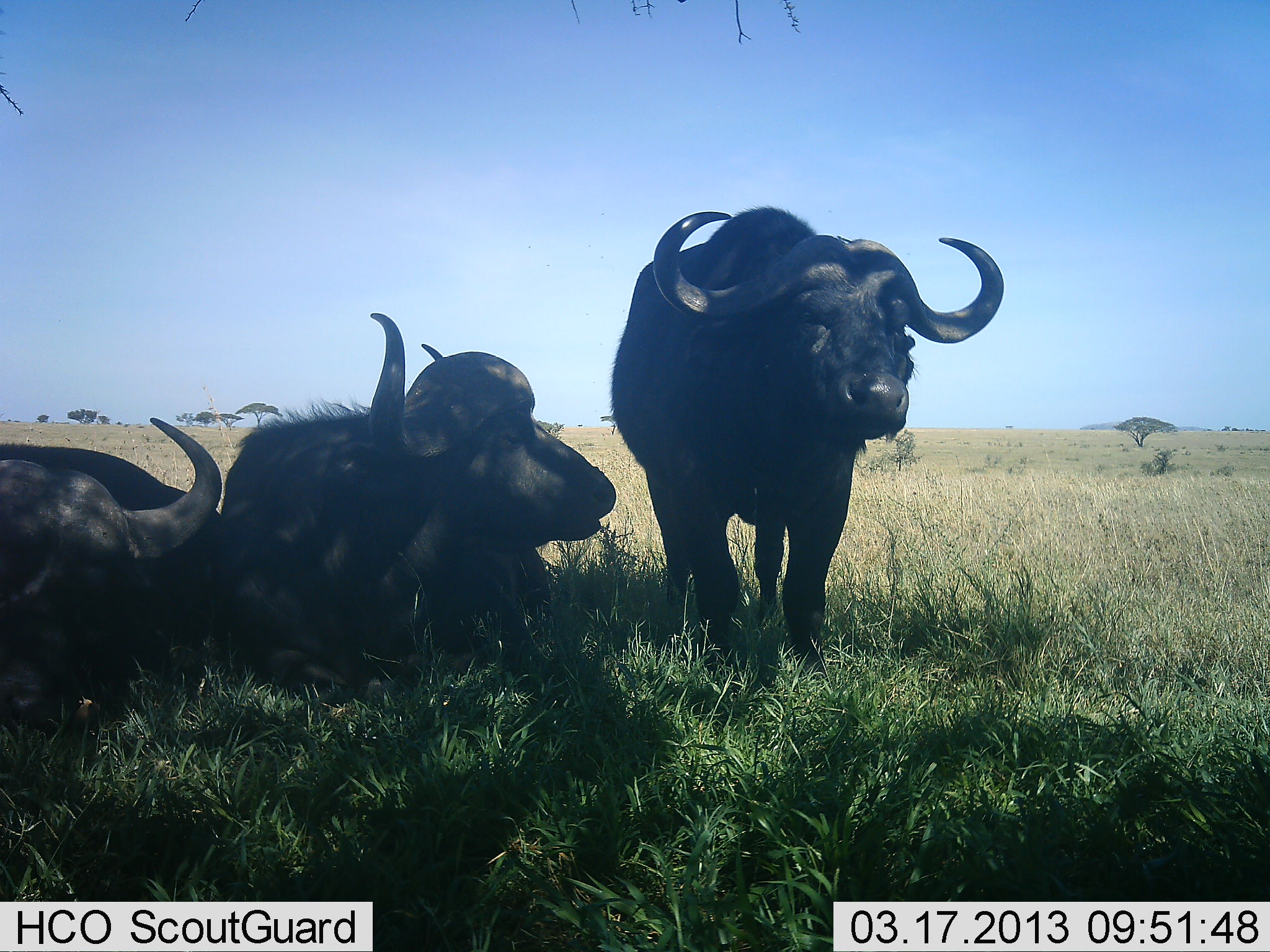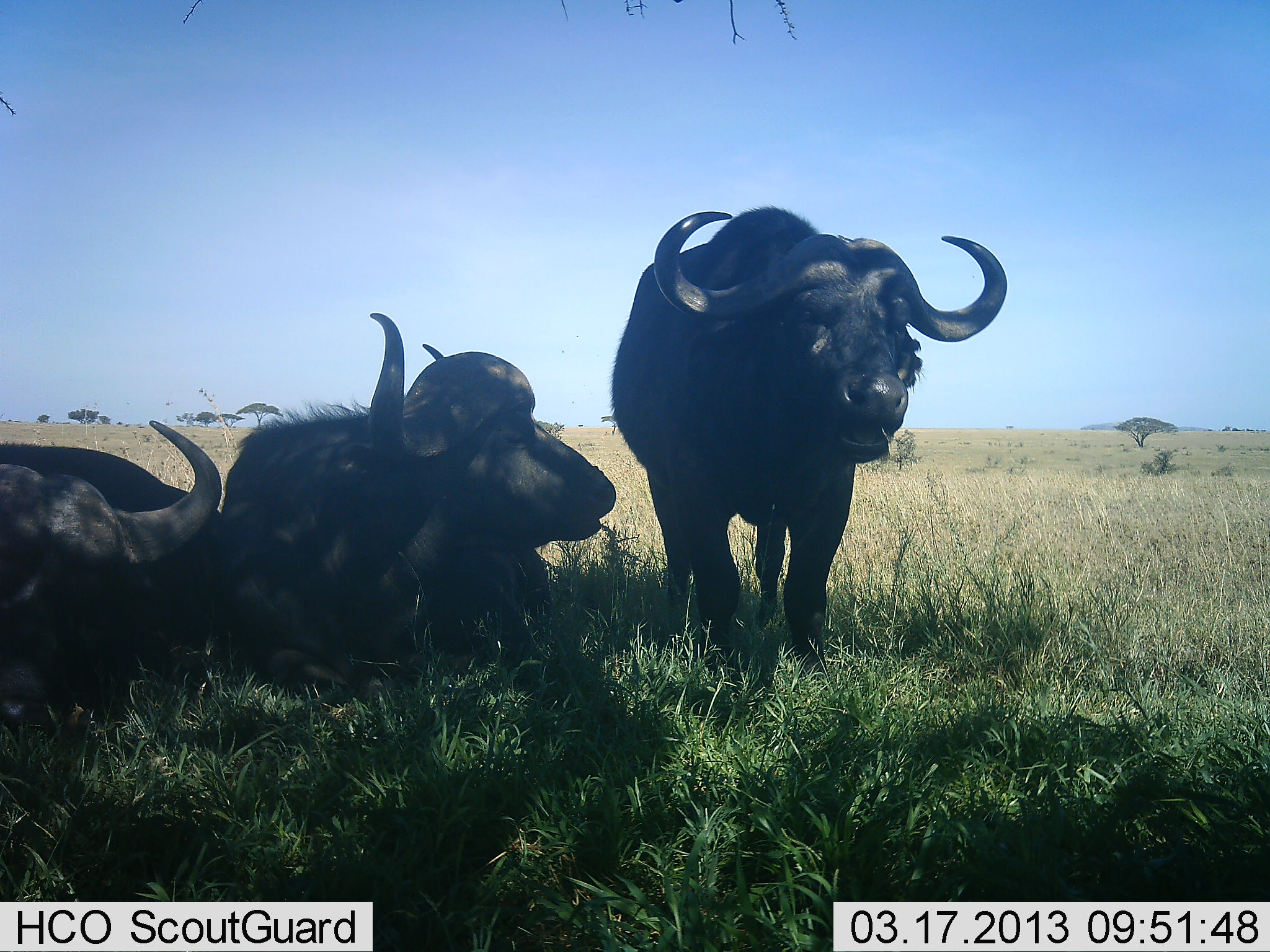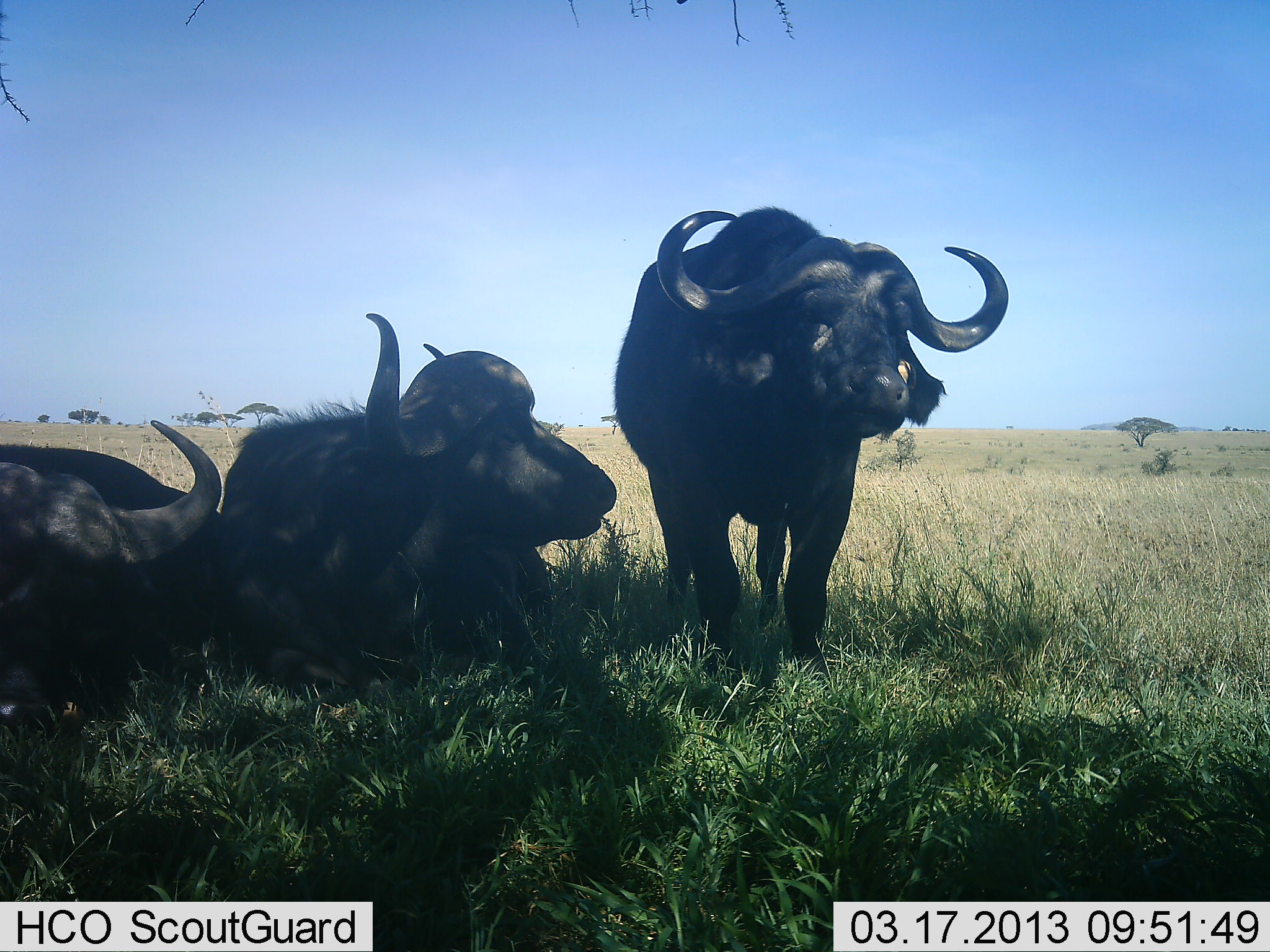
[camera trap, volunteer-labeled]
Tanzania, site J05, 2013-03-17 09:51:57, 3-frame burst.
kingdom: Animalia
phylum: Chordata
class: Mammalia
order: Artiodactyla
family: Bovidae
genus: Syncerus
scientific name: Syncerus caffer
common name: cape buffalo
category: buffalo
Buffalo (cape buffalo) (Syncerus caffer), count 3. Behavior (volunteer vote fractions): standing 73%, resting 91%, moving 5%, interacting 5%. Young present (vote fraction): 0%. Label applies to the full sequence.